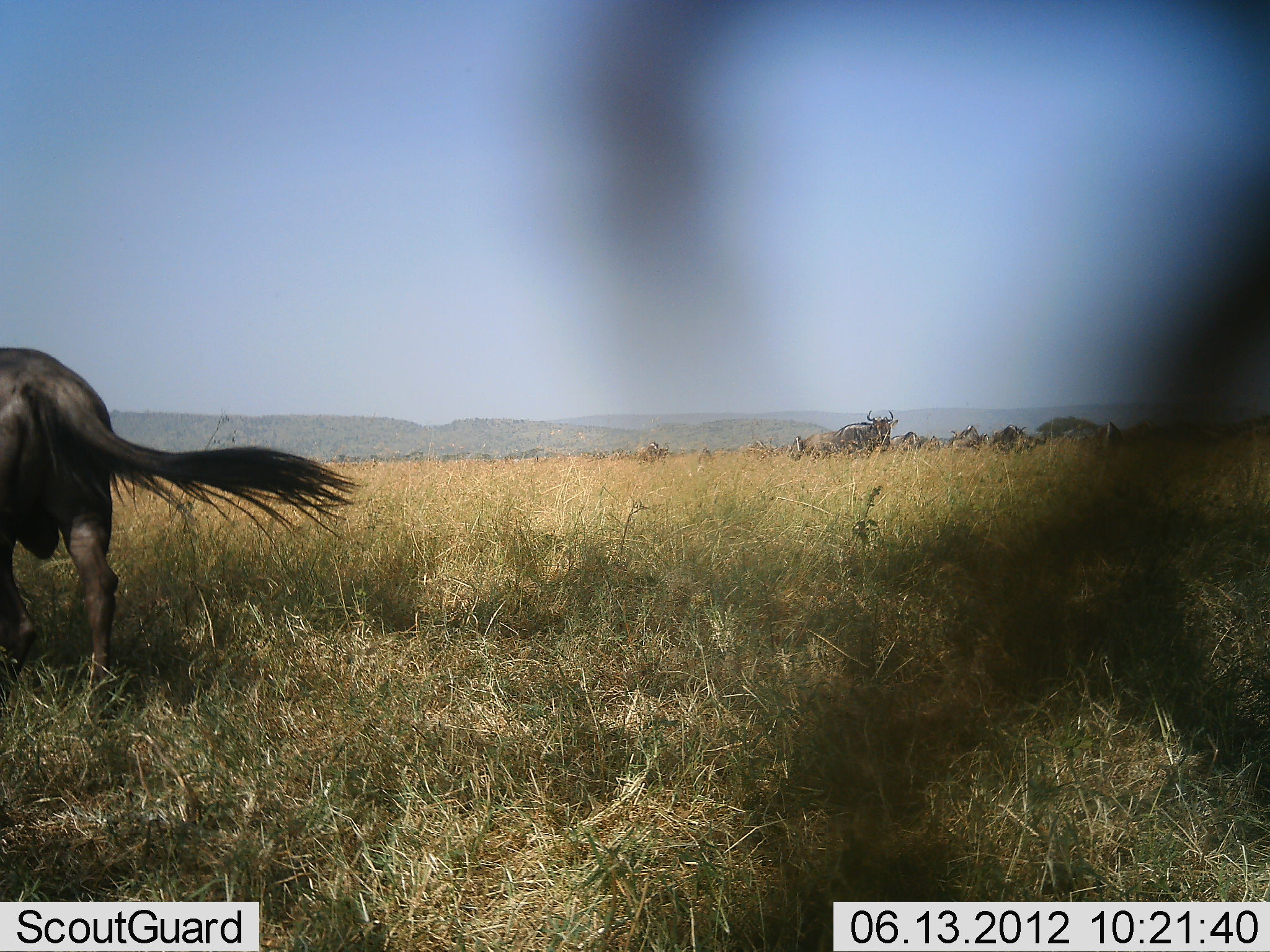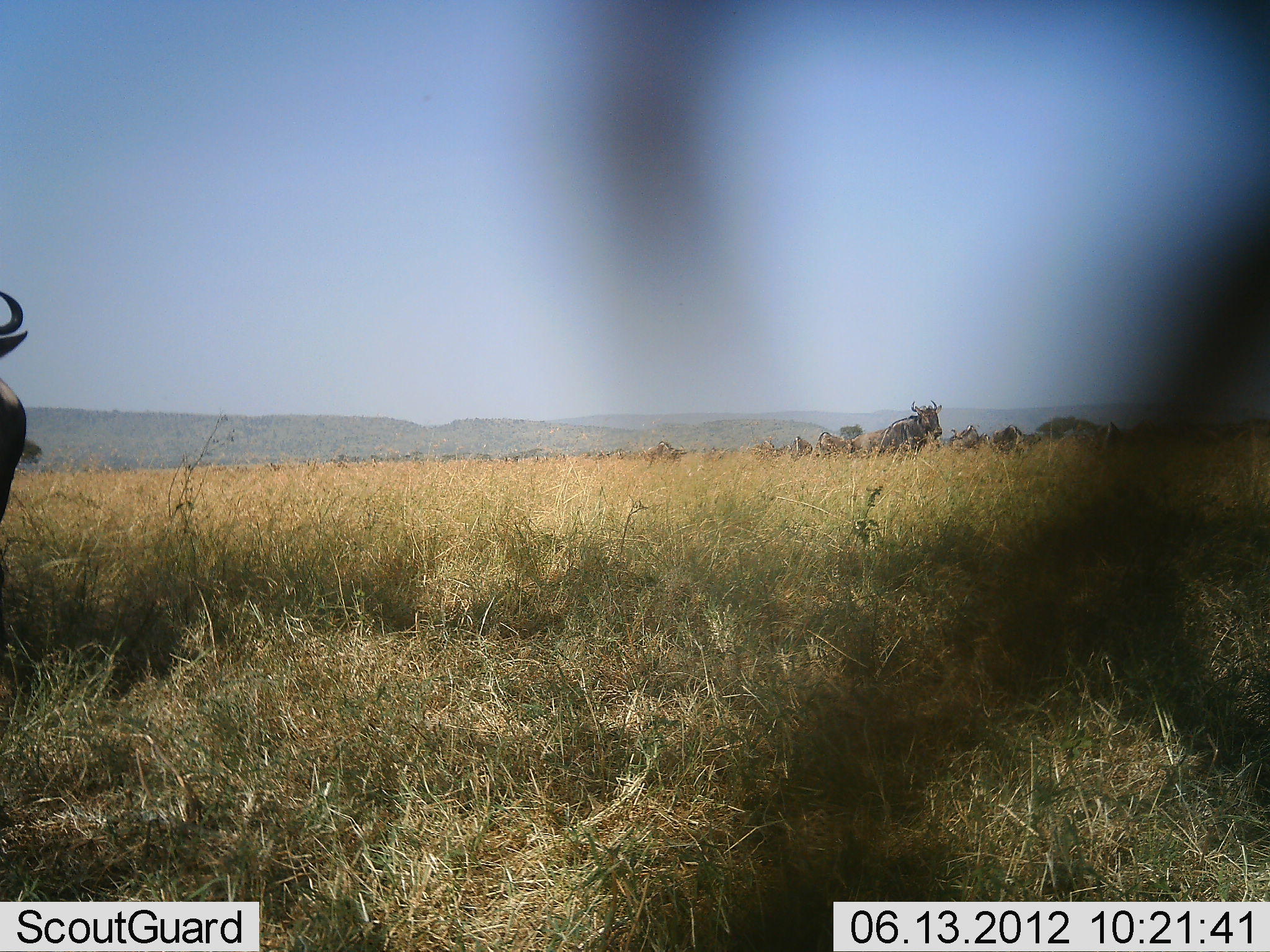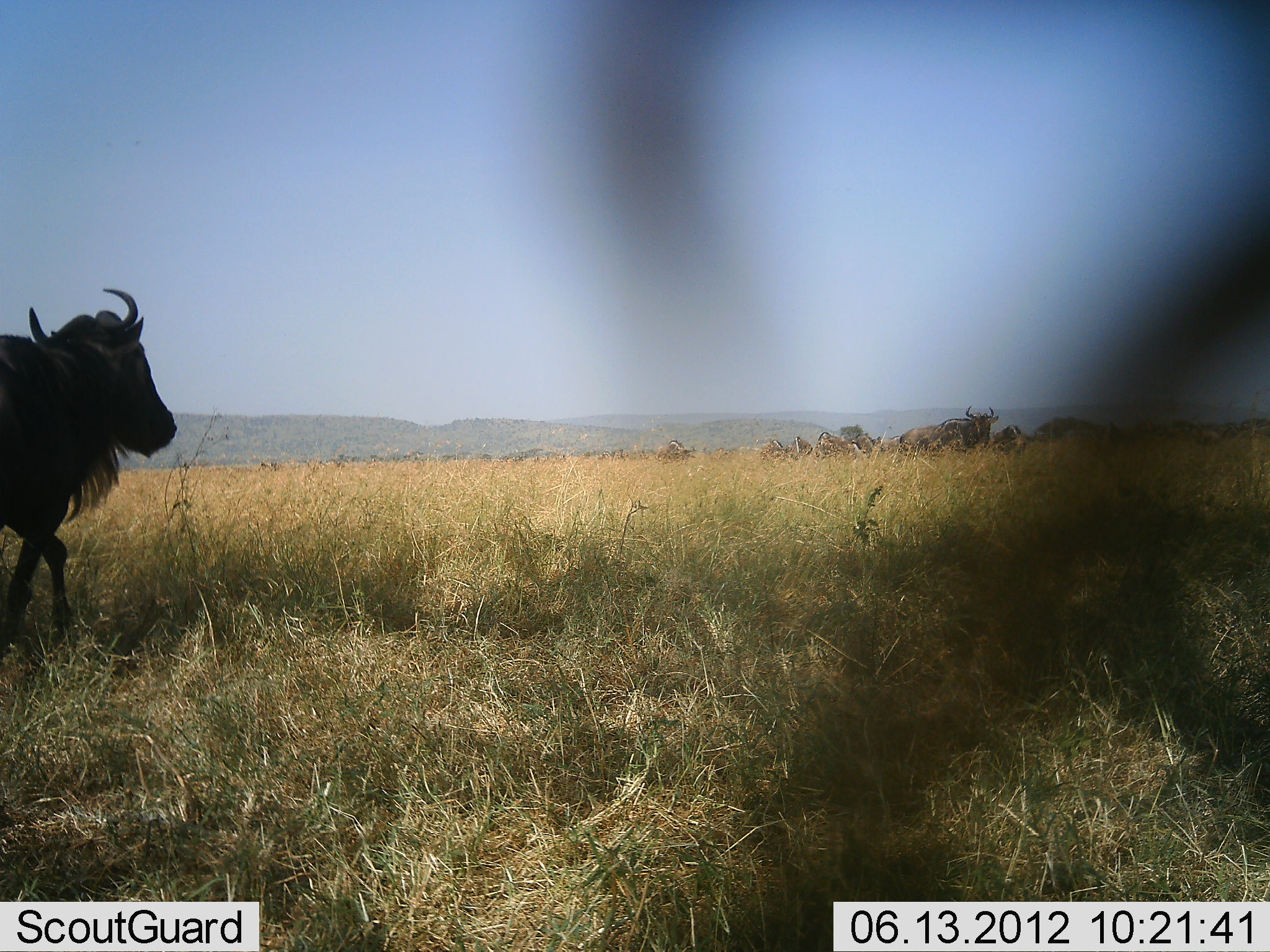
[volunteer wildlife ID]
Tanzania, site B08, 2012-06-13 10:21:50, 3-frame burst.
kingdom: Animalia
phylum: Chordata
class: Mammalia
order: Artiodactyla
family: Bovidae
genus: Connochaetes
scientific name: Connochaetes taurinus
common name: blue wildebeest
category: wildebeest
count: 11-50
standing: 40%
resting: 10%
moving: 90%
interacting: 20%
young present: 0%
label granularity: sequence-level